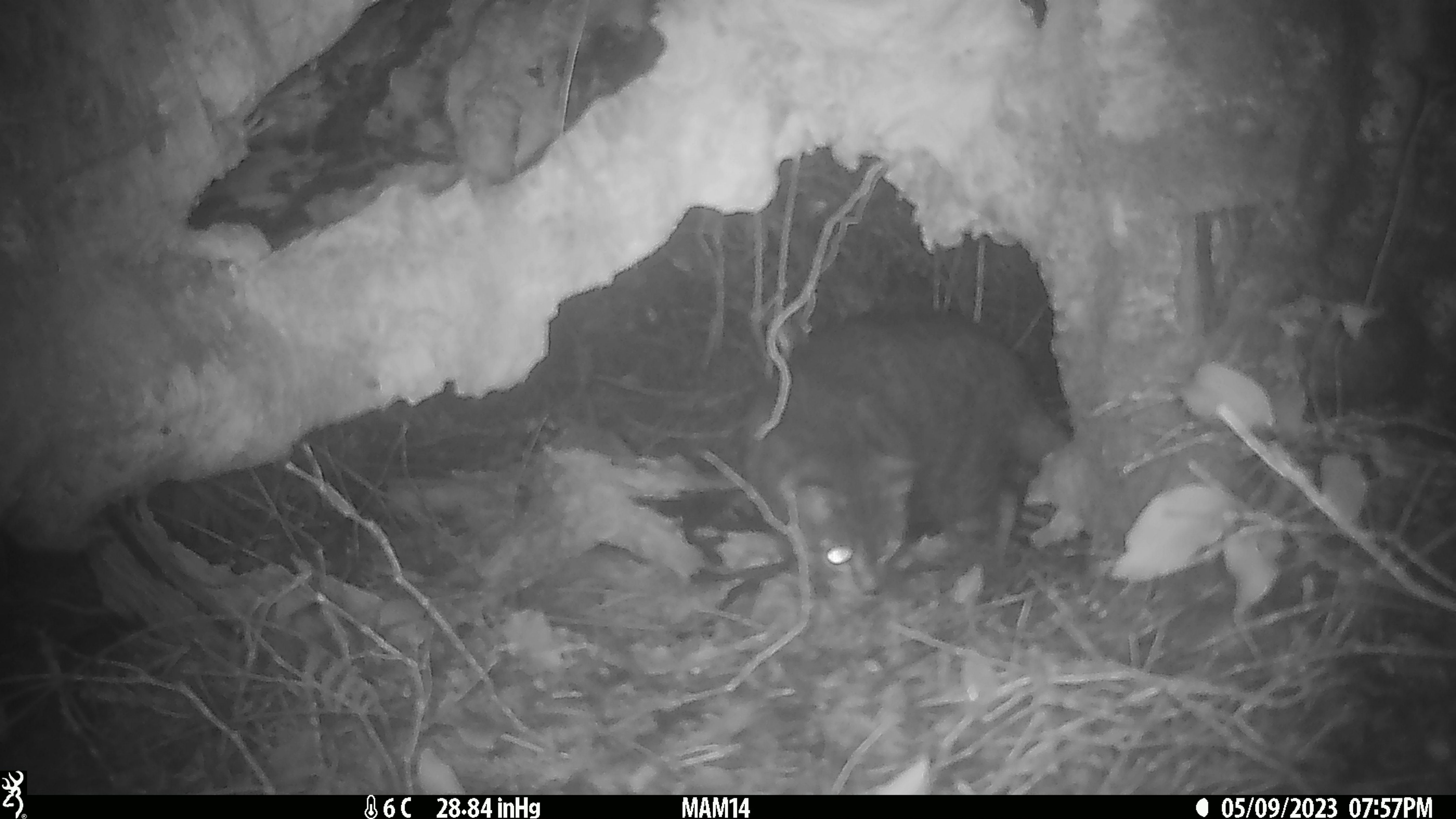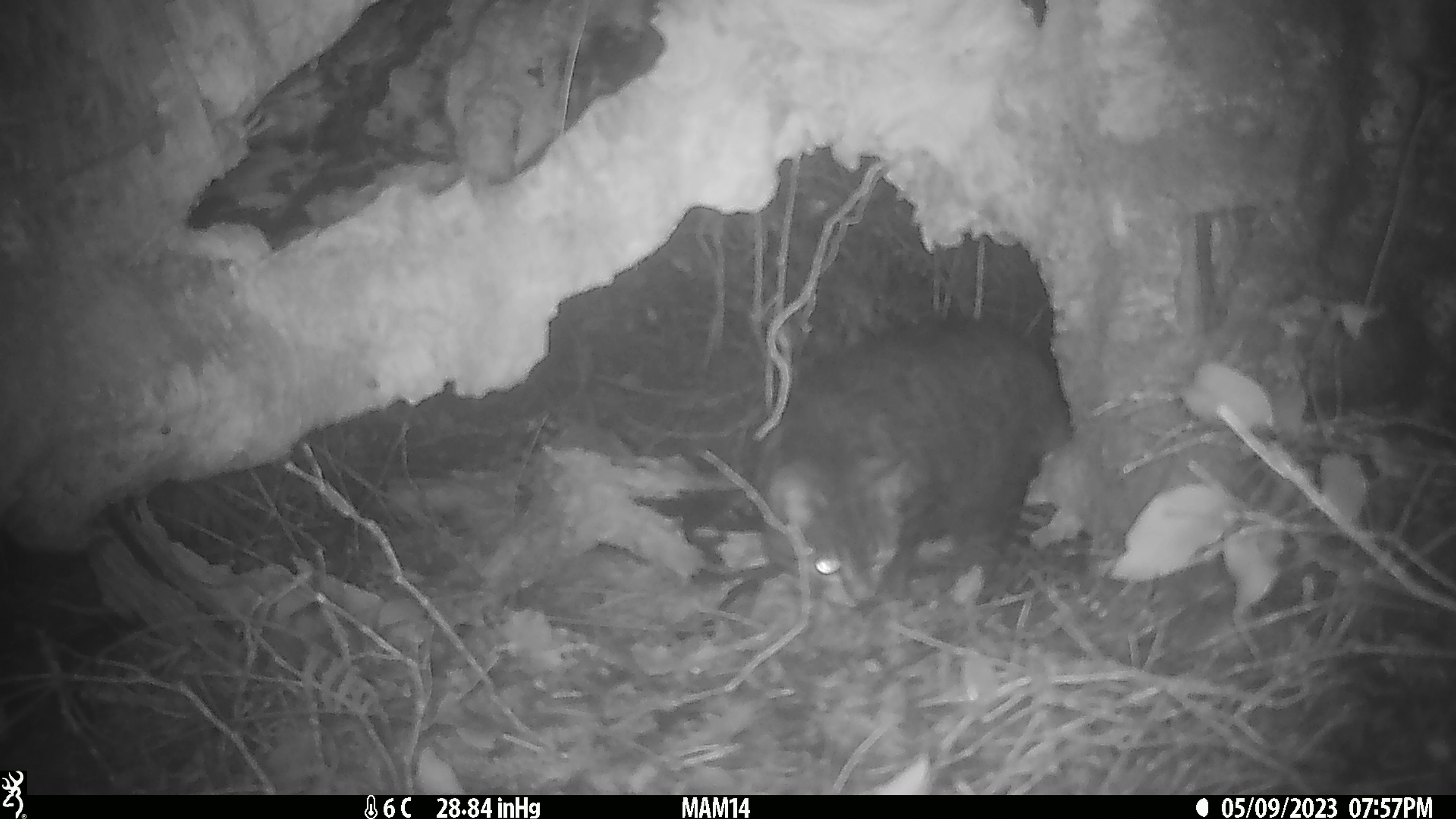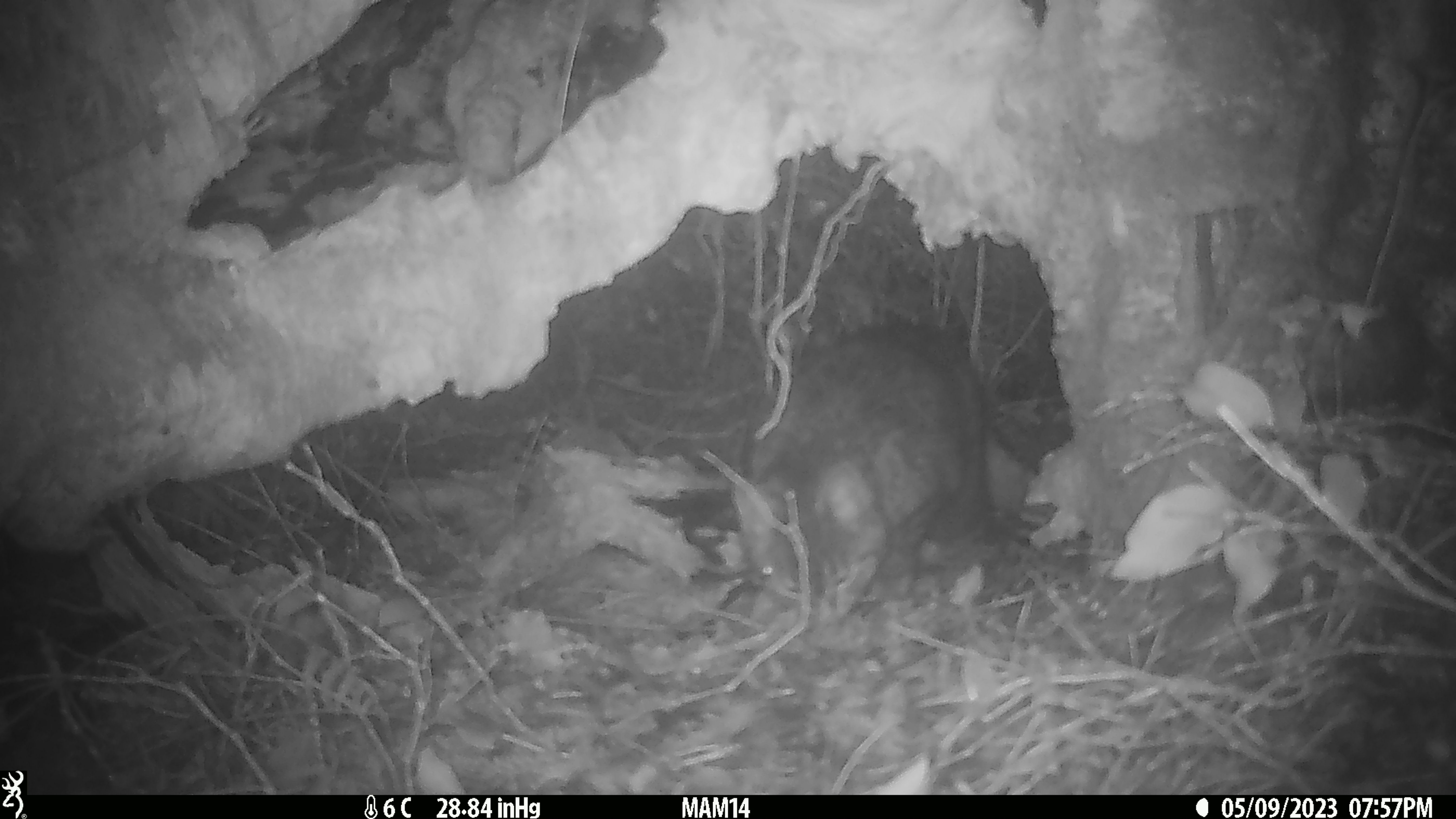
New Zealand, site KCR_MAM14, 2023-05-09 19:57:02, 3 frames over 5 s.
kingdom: Animalia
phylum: Chordata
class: Mammalia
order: Carnivora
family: Felidae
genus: Felis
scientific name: Felis catus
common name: domestic cat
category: cat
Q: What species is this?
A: Cat (domestic cat) (Felis catus).